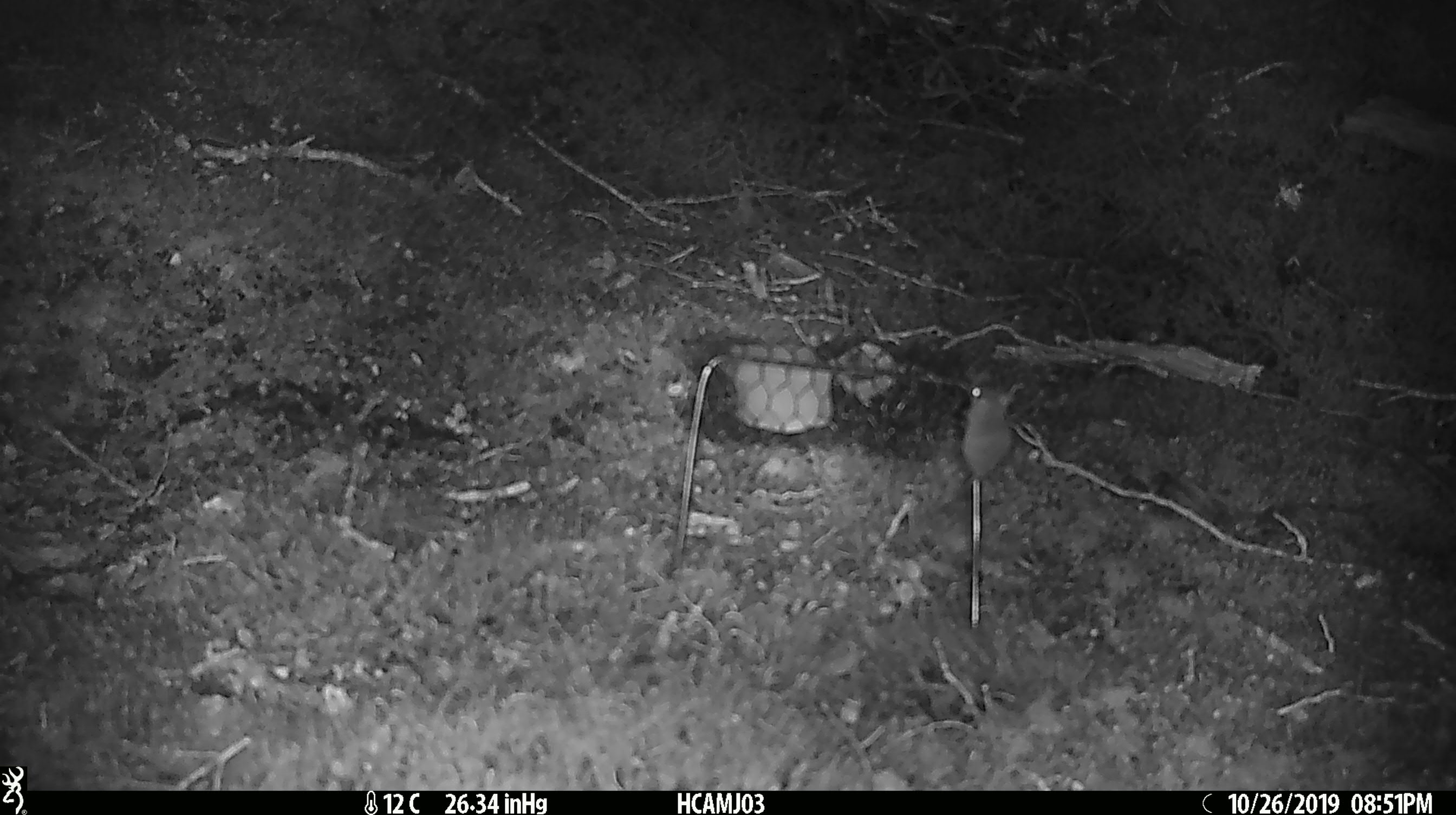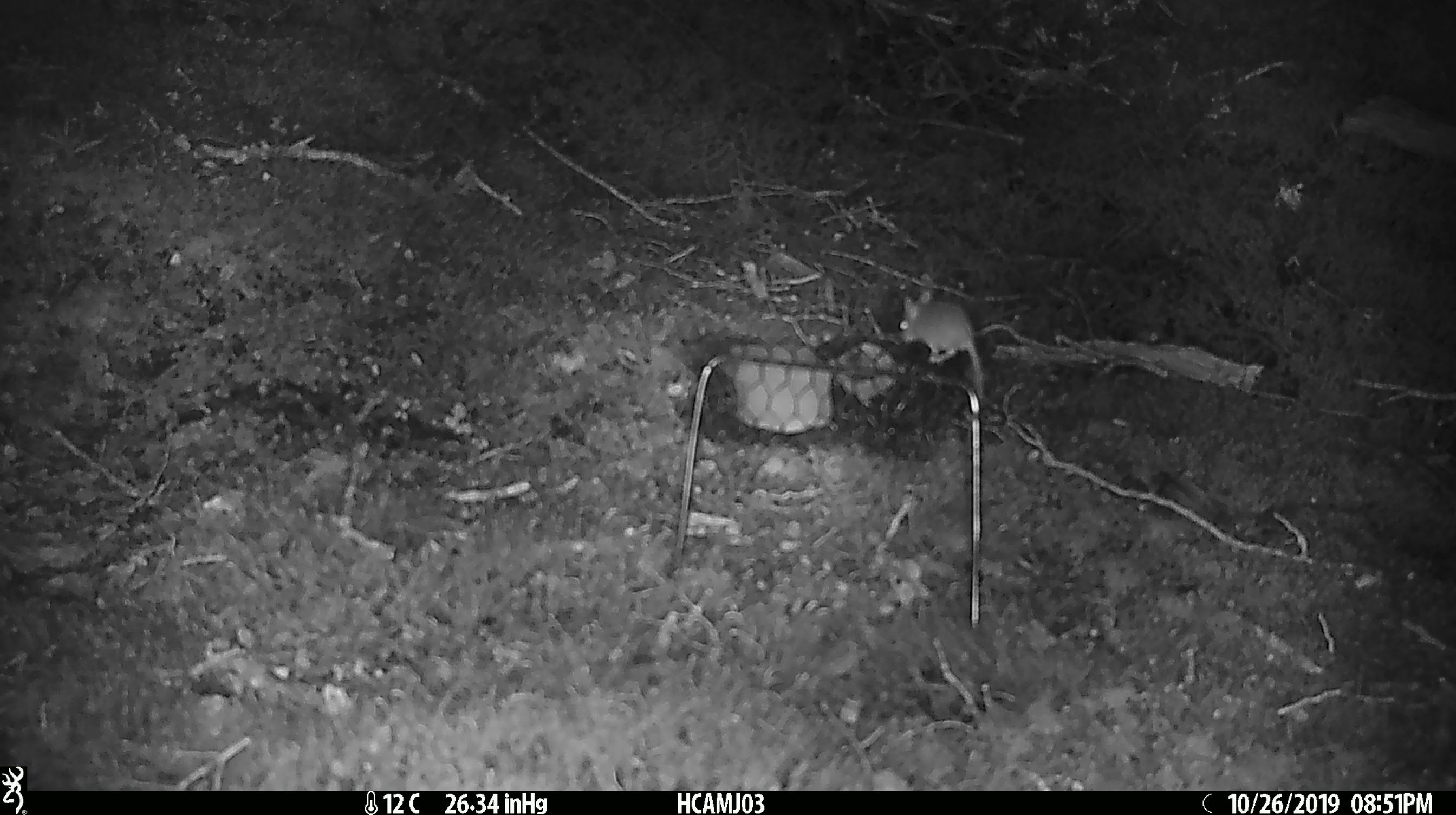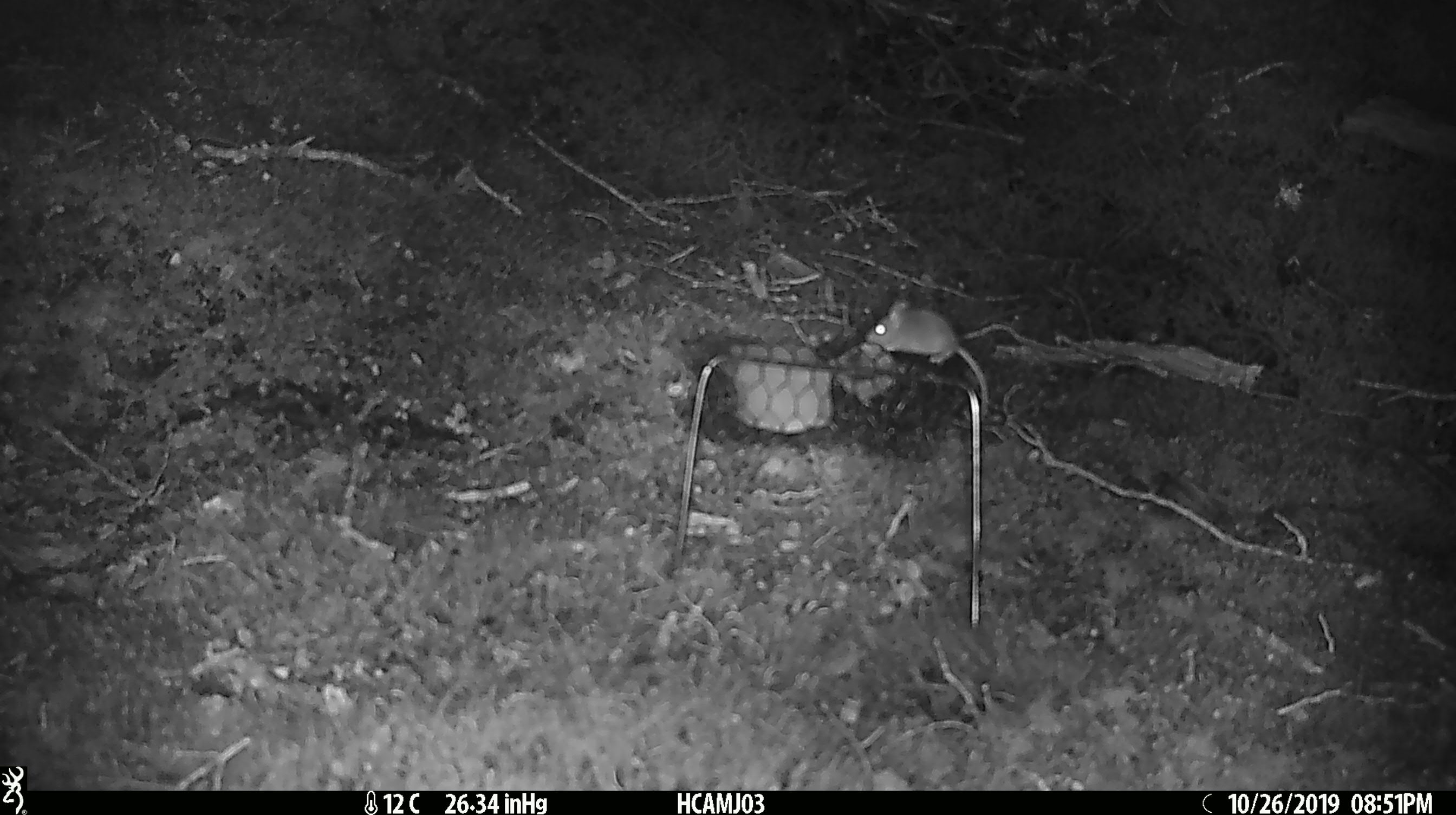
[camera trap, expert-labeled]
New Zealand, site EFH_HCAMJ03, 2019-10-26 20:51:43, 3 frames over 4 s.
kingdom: Animalia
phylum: Chordata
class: Mammalia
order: Rodentia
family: Muridae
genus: Mus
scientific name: Mus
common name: mouse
Mouse (Mus).